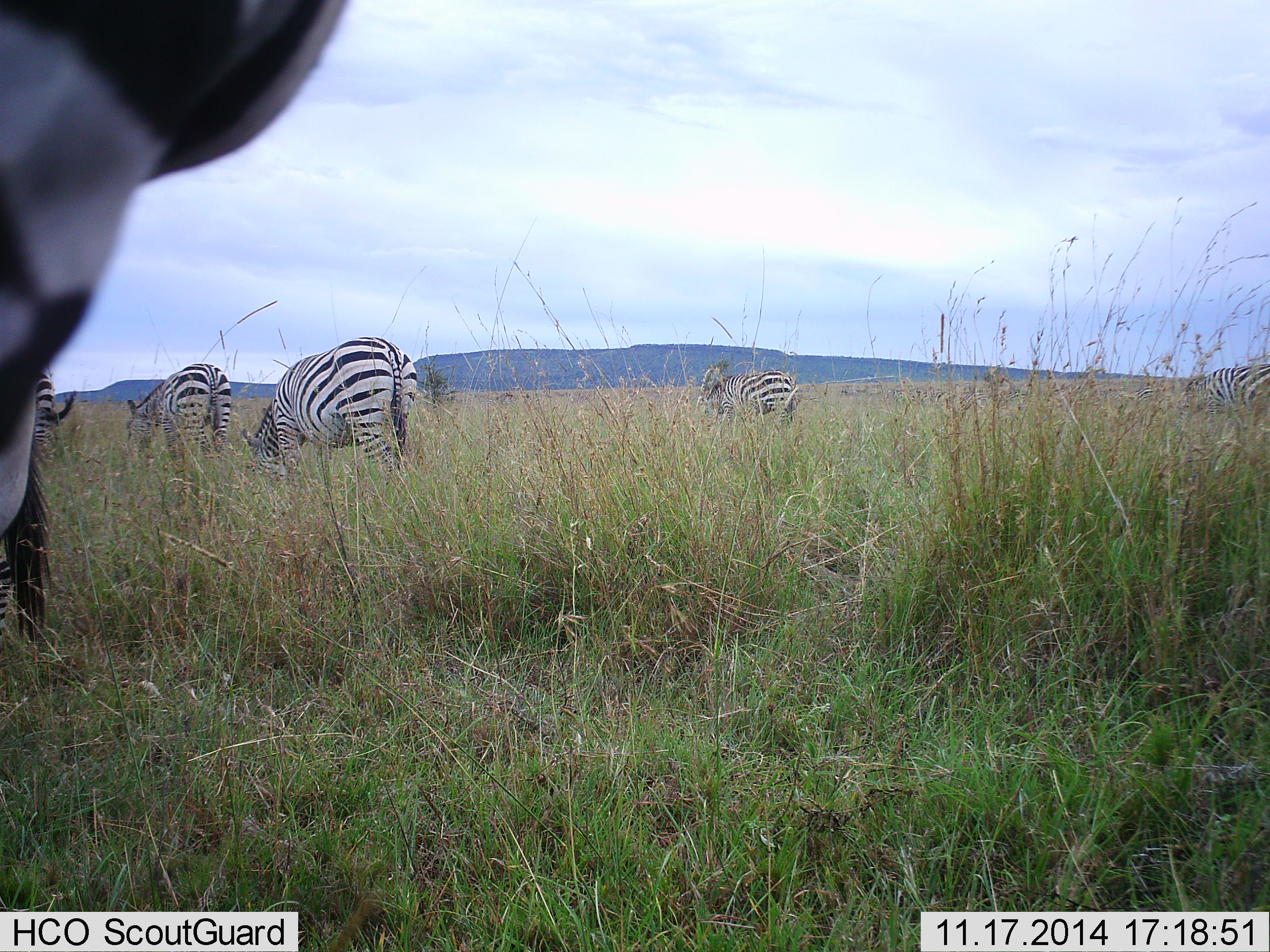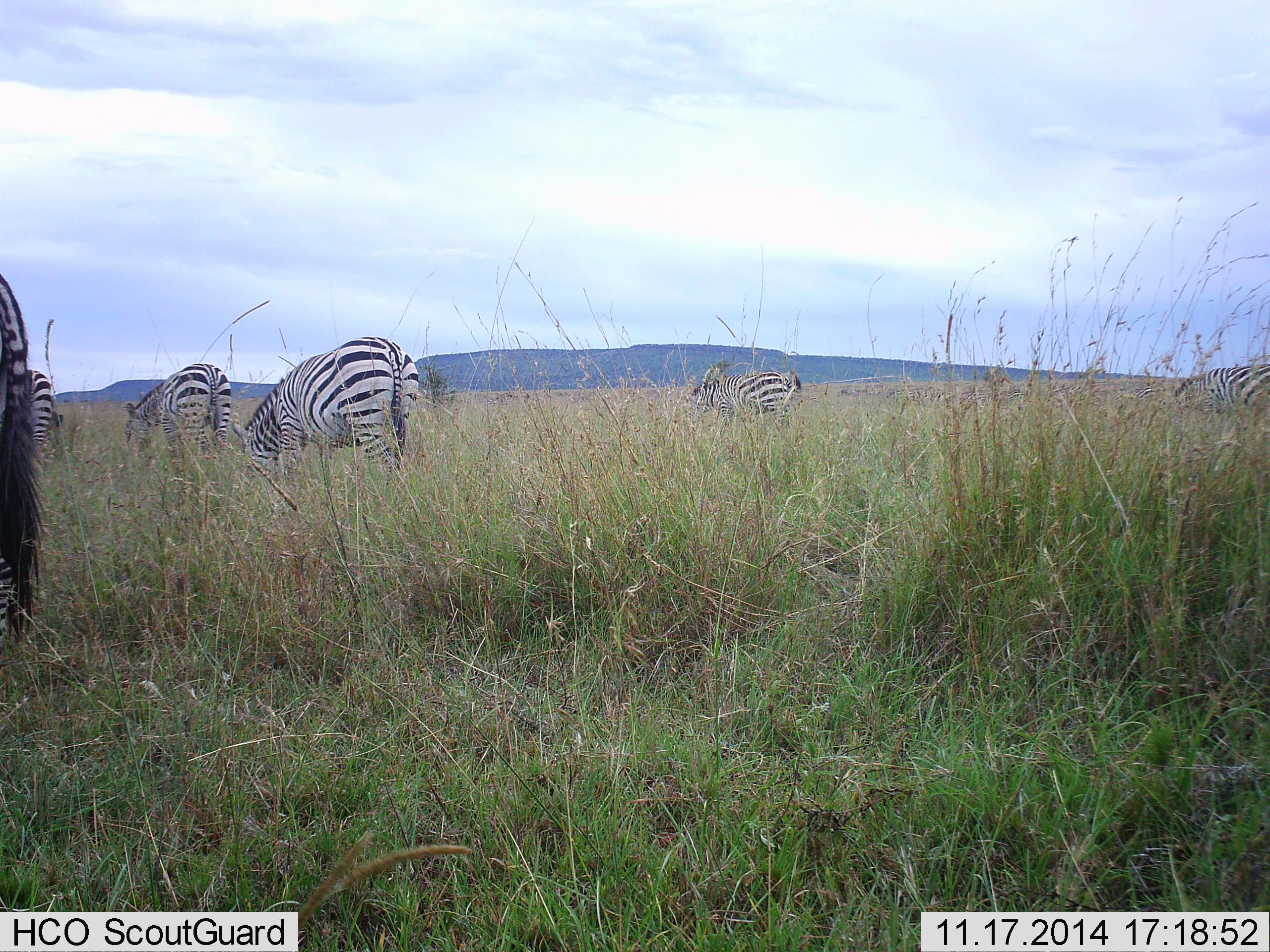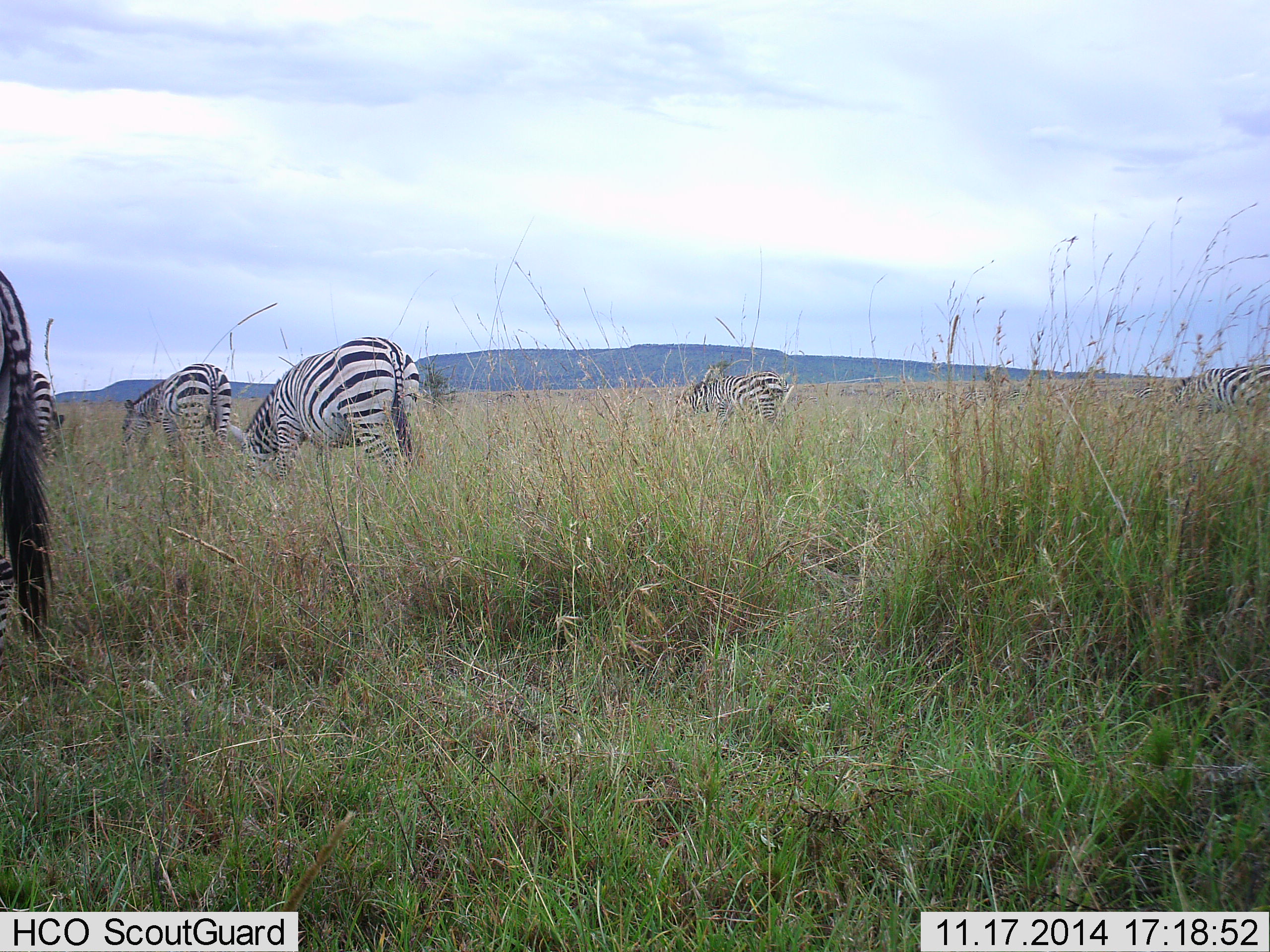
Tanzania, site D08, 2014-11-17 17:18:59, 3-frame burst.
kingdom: Animalia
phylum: Chordata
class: Mammalia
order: Perissodactyla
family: Equidae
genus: Equus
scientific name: Equus quagga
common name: plains zebra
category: zebra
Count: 6.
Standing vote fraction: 30%.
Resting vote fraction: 0%.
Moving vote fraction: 10%.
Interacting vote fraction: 0%.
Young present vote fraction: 0%.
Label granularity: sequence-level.